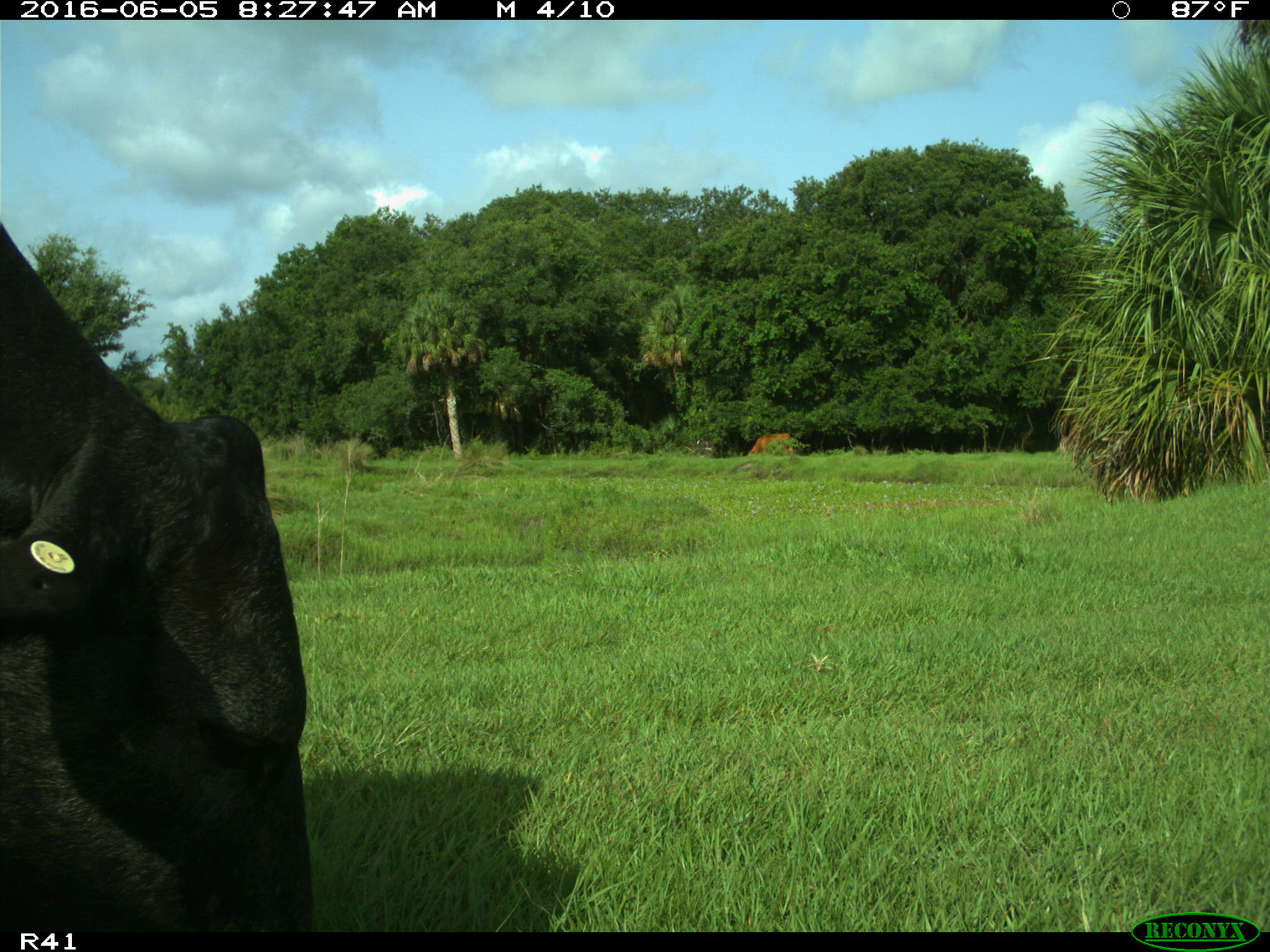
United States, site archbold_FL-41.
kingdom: Animalia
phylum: Chordata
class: Mammalia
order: Artiodactyla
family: Bovidae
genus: Bos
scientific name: Bos taurus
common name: domestic cow